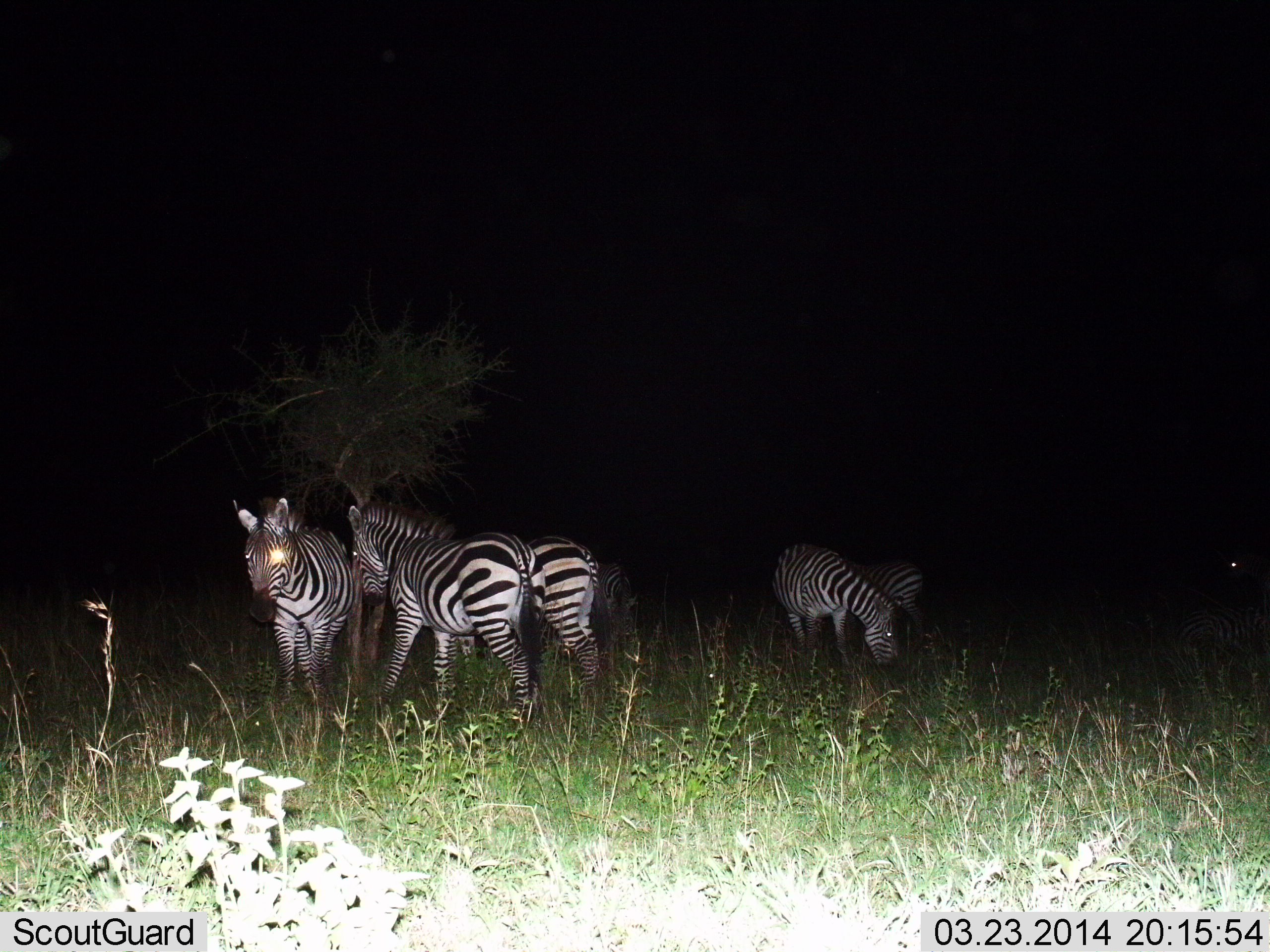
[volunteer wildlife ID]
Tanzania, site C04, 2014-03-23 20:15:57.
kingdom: Animalia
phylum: Chordata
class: Mammalia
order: Perissodactyla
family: Equidae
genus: Equus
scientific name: Equus quagga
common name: plains zebra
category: zebra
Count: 6.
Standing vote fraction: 80%.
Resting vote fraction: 10%.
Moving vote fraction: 10%.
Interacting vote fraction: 20%.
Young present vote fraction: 0%.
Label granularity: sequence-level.